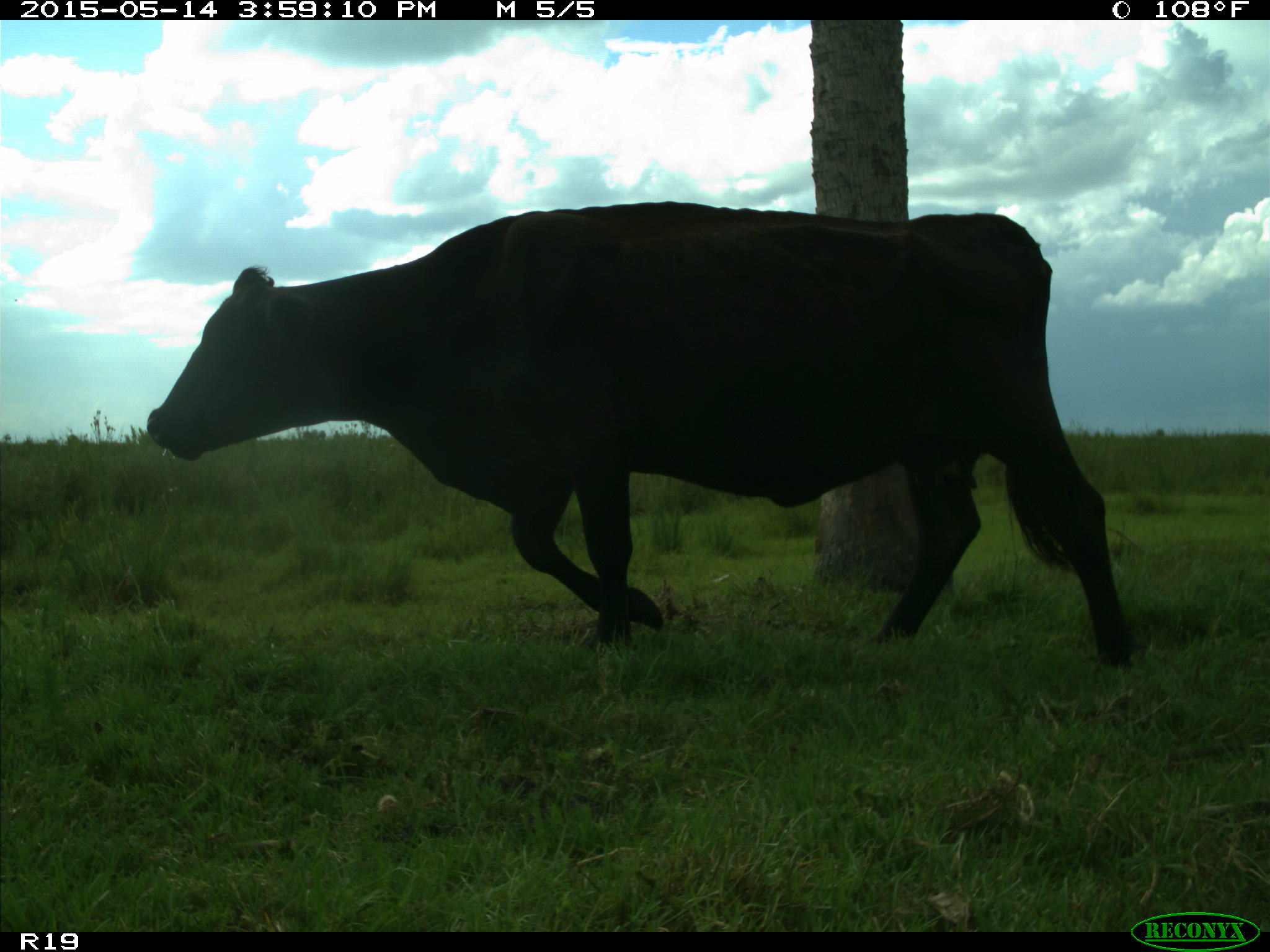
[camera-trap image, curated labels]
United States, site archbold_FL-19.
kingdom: Animalia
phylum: Chordata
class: Mammalia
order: Artiodactyla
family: Bovidae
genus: Bos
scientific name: Bos taurus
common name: domestic cow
Bos taurus (domestic cow).